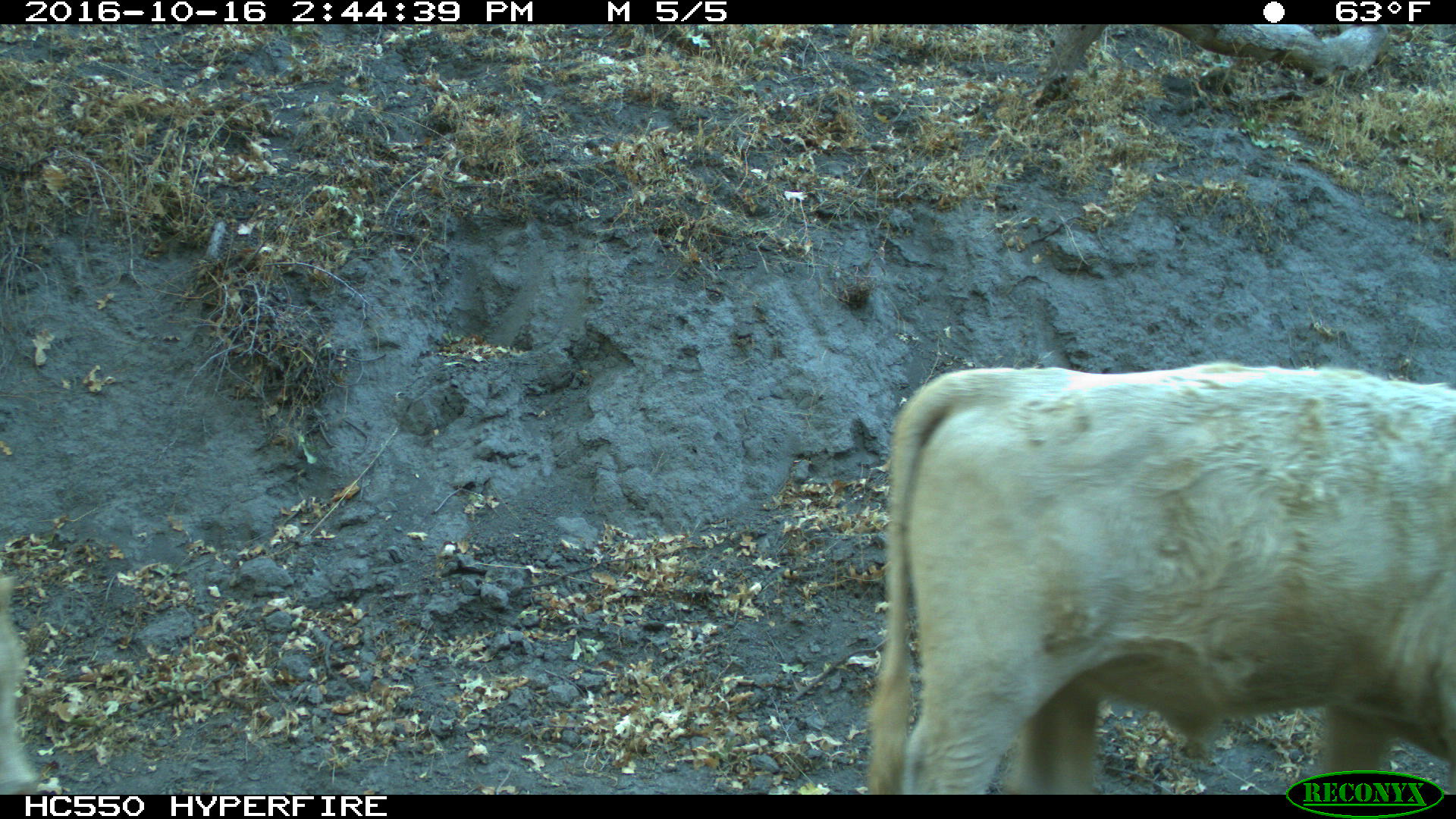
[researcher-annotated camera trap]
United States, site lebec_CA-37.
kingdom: Animalia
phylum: Chordata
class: Mammalia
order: Artiodactyla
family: Bovidae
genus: Bos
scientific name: Bos taurus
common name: domestic cow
Bos taurus (domestic cow).